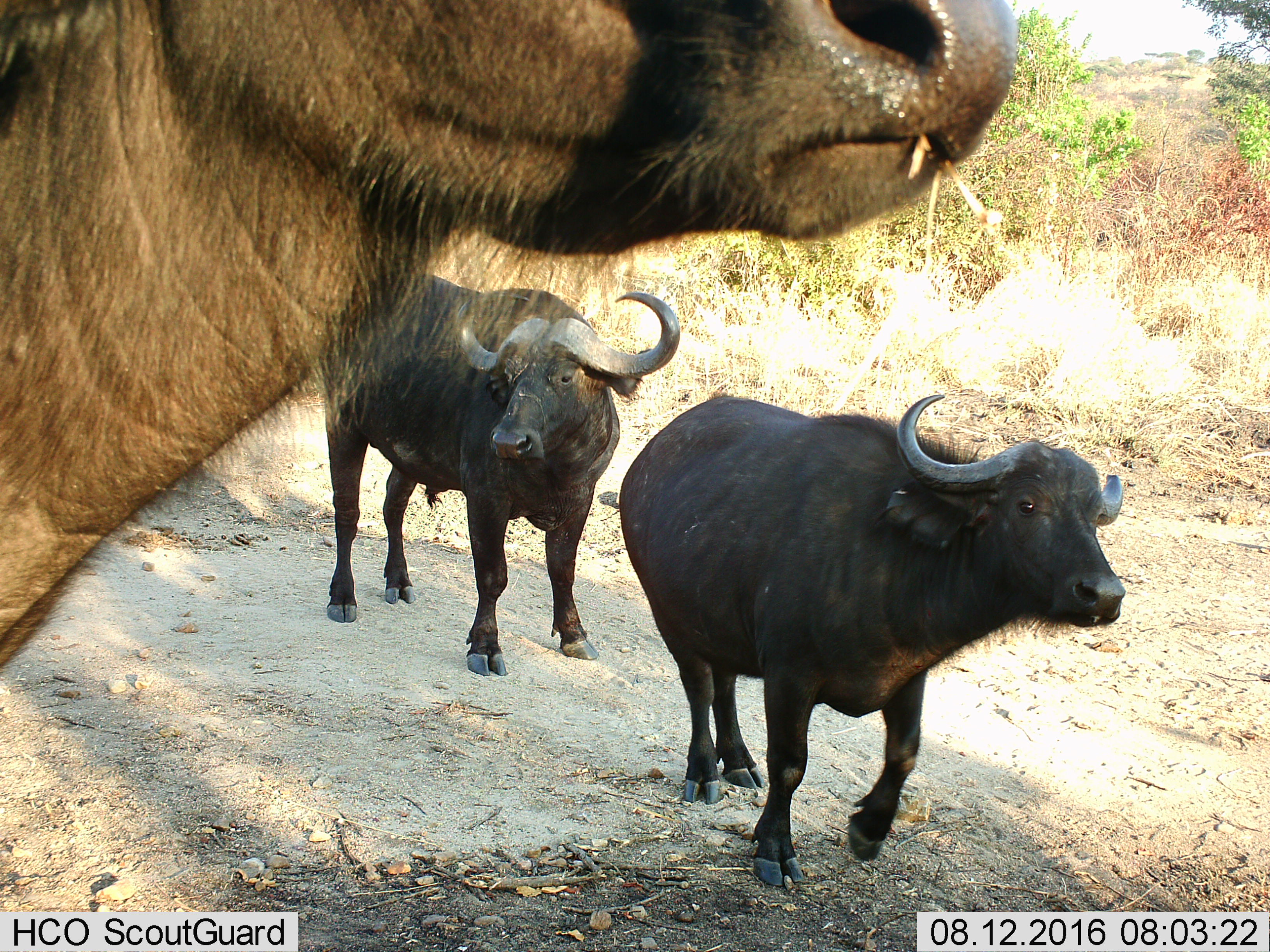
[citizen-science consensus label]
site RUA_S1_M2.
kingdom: Animalia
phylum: Chordata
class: Mammalia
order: Artiodactyla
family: Bovidae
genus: Syncerus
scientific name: Syncerus caffer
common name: african buffalo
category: buffalo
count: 3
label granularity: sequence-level